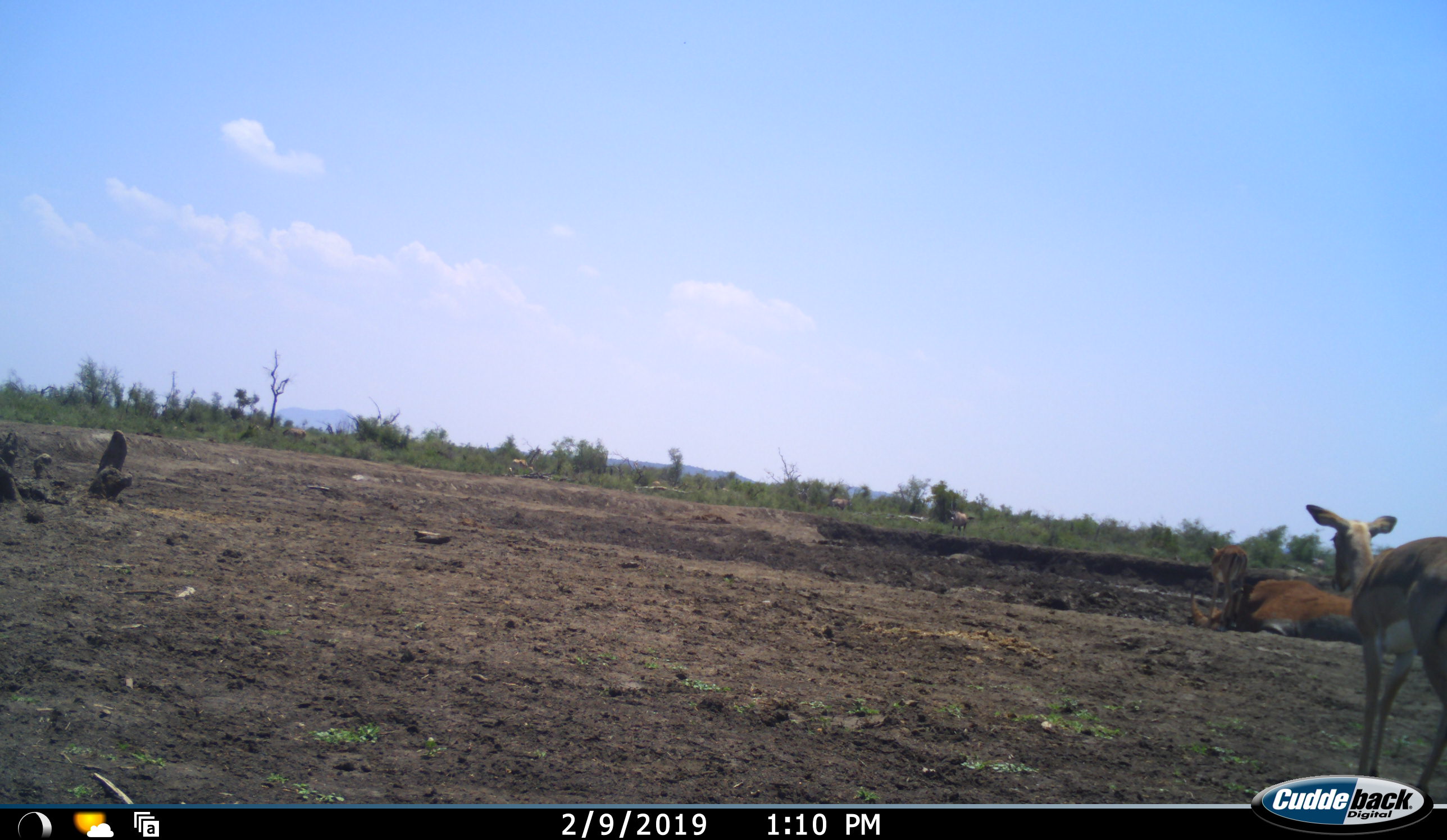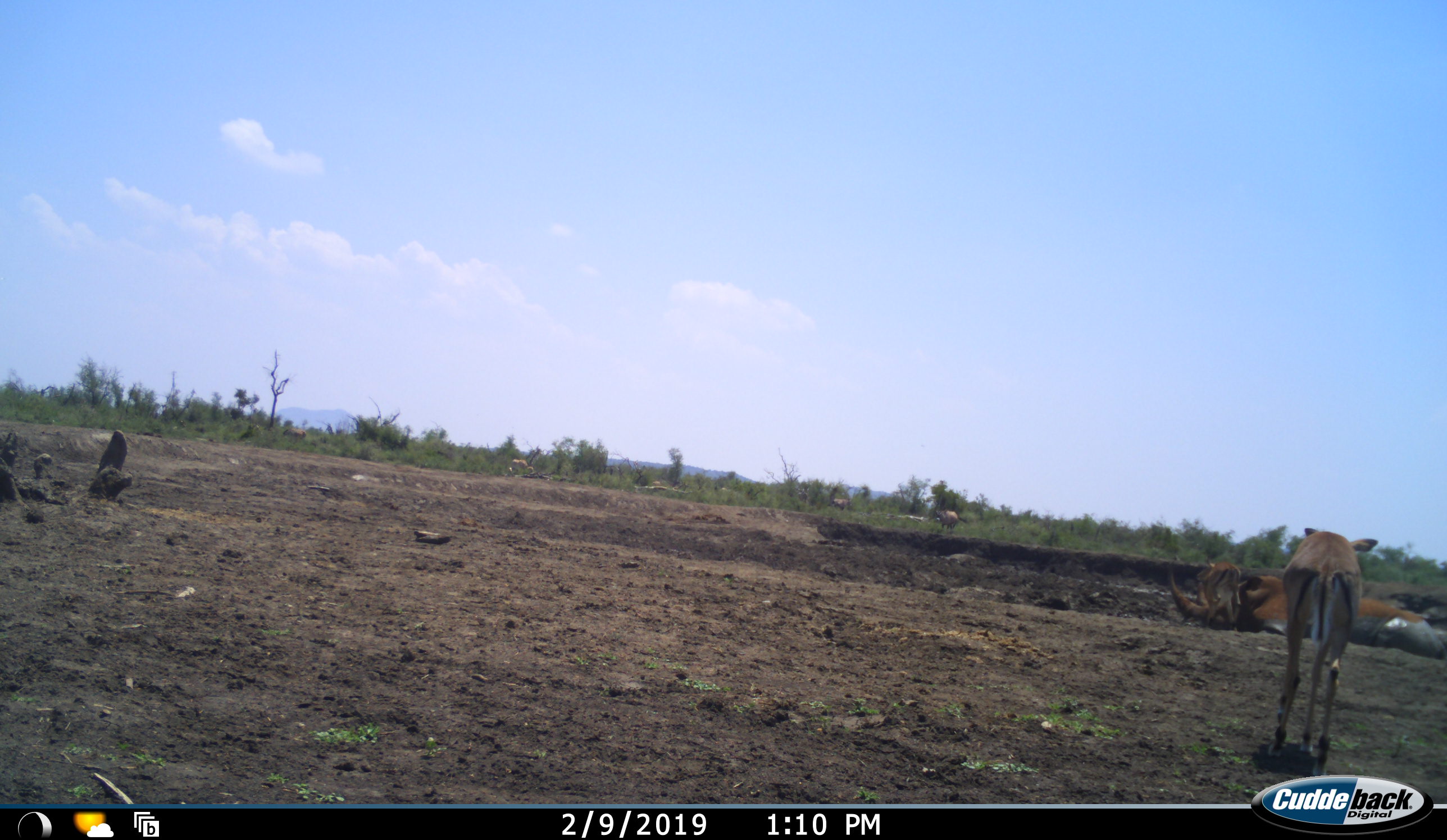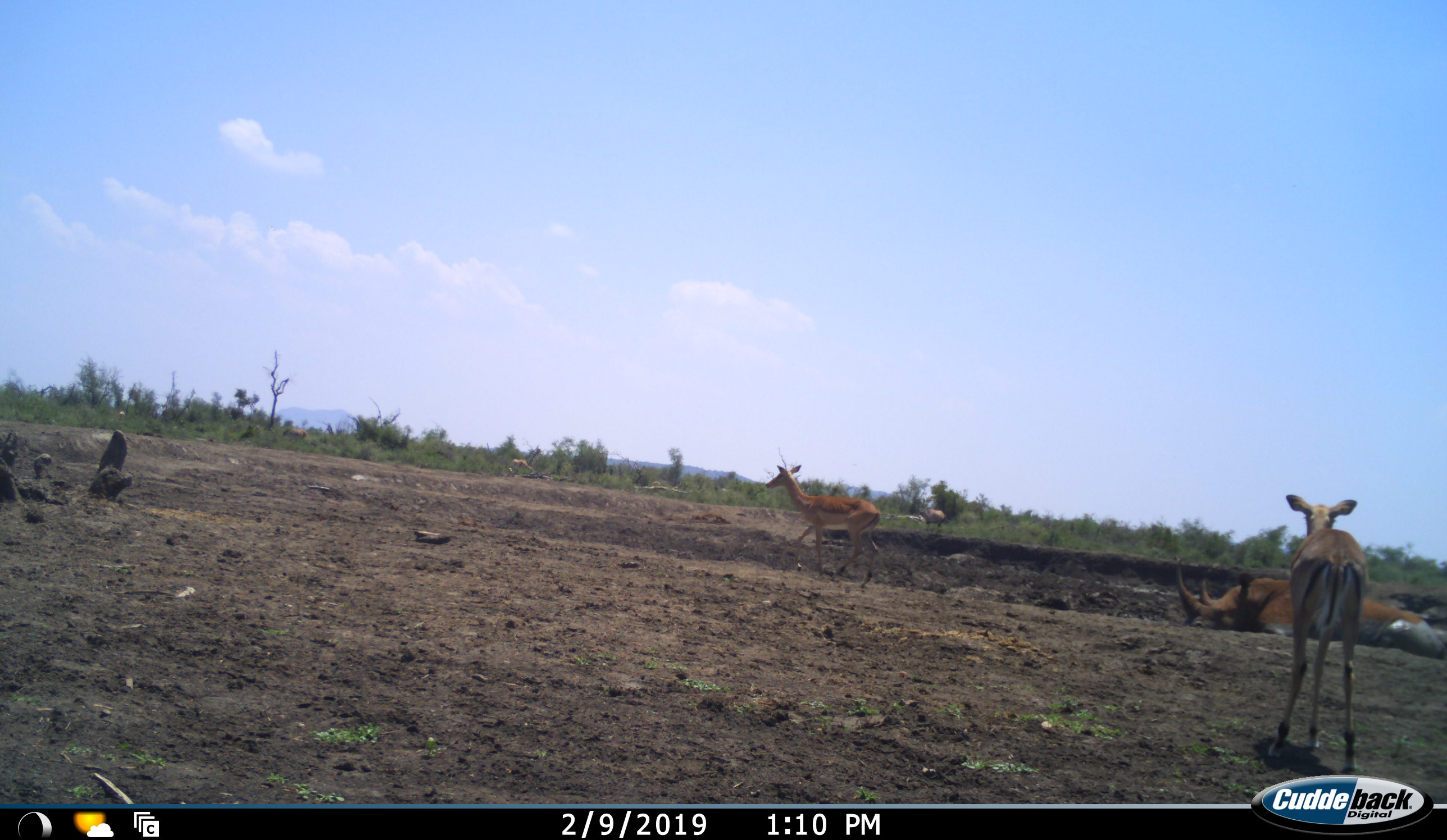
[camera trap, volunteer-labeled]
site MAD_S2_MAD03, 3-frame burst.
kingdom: Animalia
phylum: Chordata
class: Mammalia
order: Artiodactyla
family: Bovidae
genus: Aepyceros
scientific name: Aepyceros melampus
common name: impala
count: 2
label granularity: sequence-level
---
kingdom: Animalia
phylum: Chordata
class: Mammalia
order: Perissodactyla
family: Rhinocerotidae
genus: Ceratotherium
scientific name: Ceratotherium simum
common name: white rhinoceros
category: rhinoceroswhite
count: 1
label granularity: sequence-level